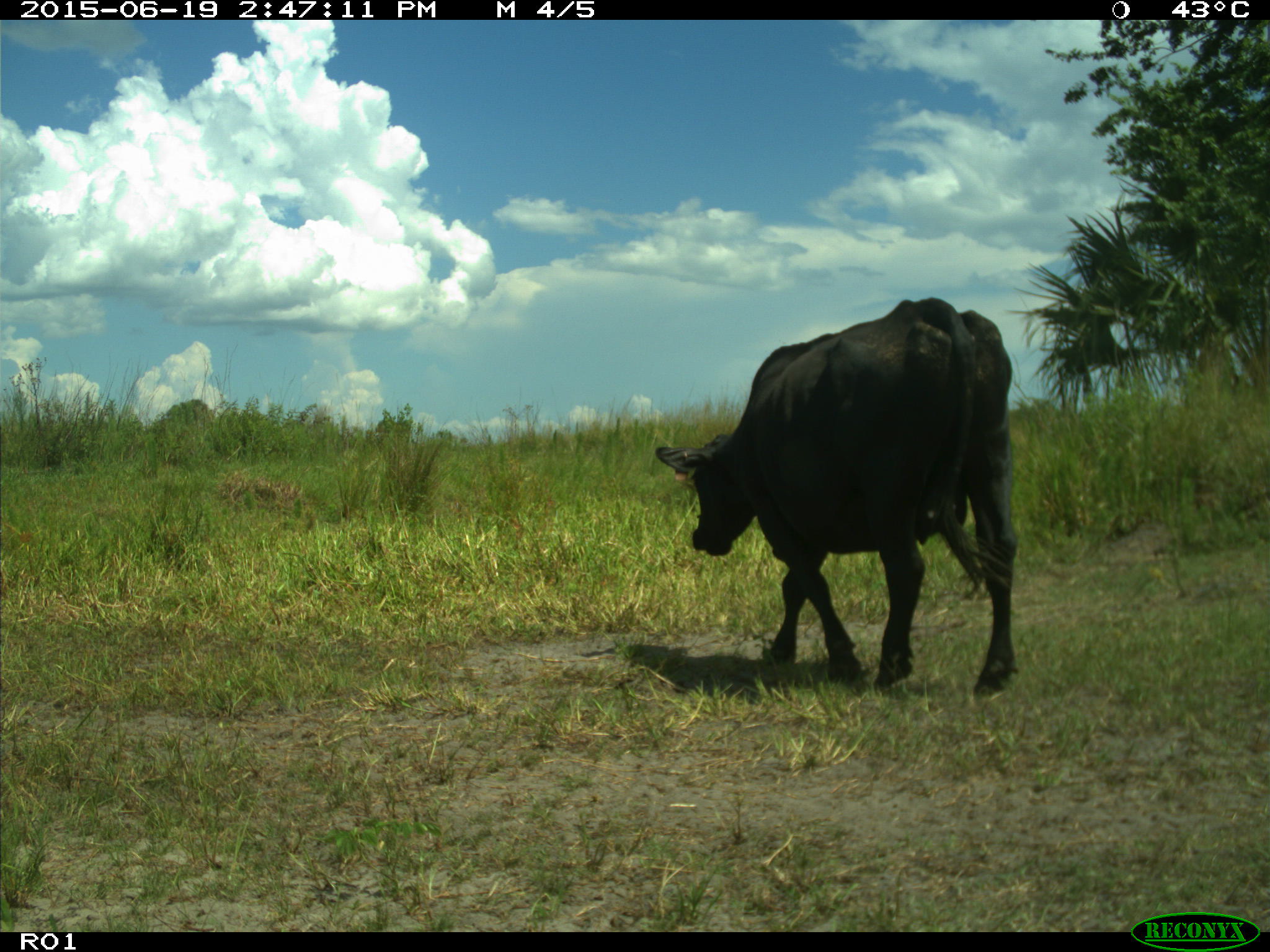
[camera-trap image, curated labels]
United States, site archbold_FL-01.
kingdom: Animalia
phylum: Chordata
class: Mammalia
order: Artiodactyla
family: Bovidae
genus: Bos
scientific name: Bos taurus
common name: domestic cow